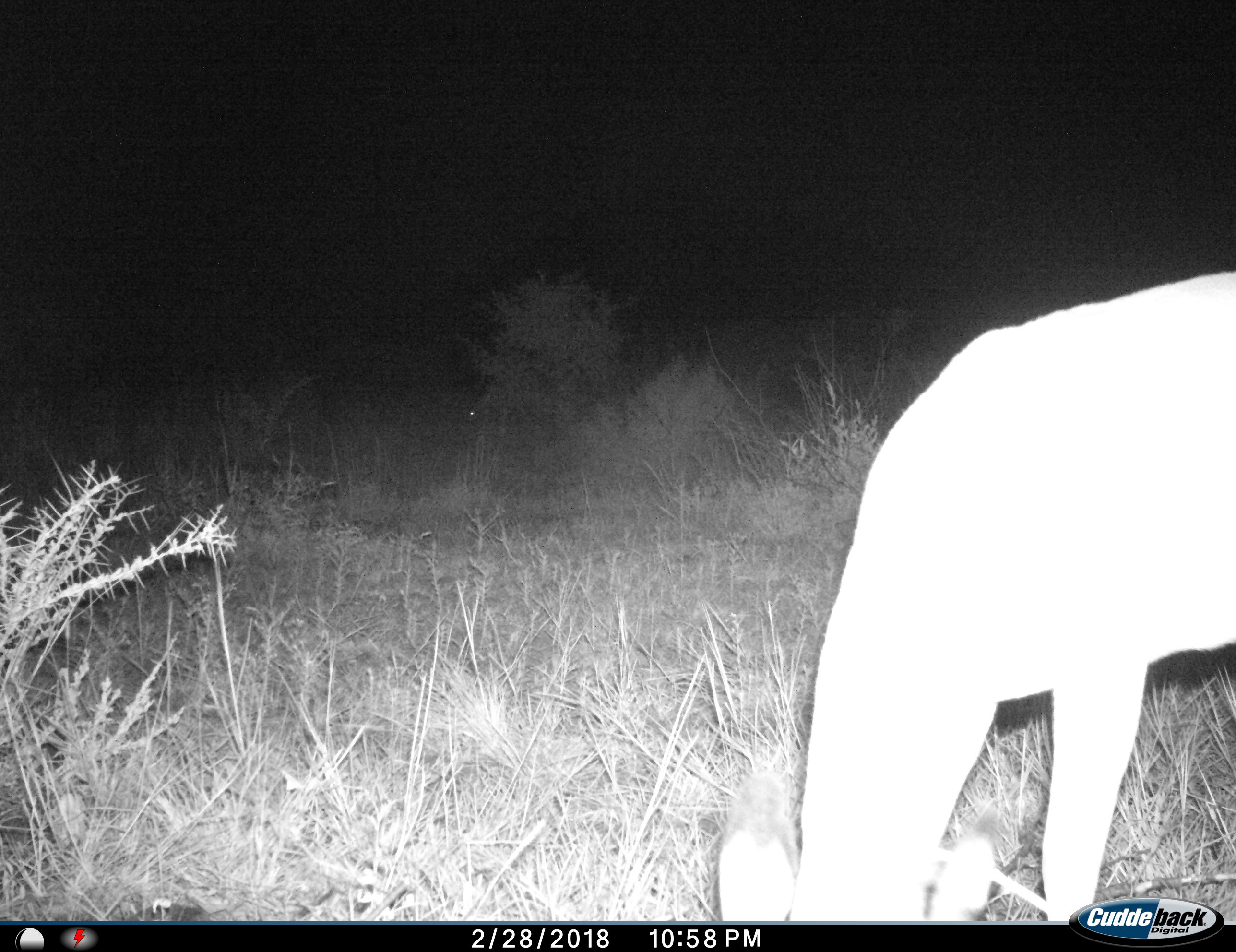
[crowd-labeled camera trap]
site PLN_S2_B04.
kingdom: Animalia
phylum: Chordata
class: Mammalia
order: Artiodactyla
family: Bovidae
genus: Aepyceros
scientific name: Aepyceros melampus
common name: impala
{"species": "impala (Aepyceros melampus)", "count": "1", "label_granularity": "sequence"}